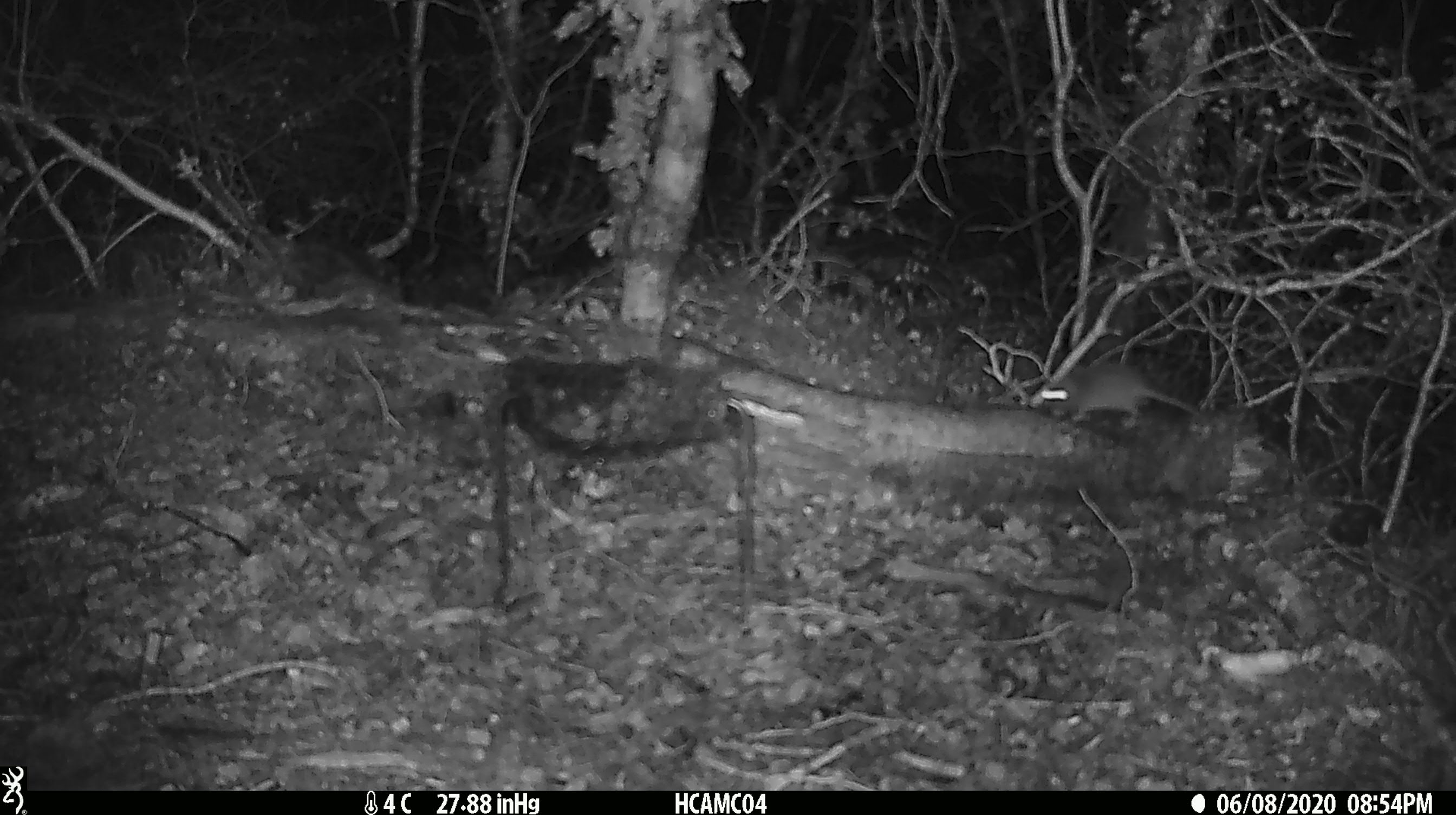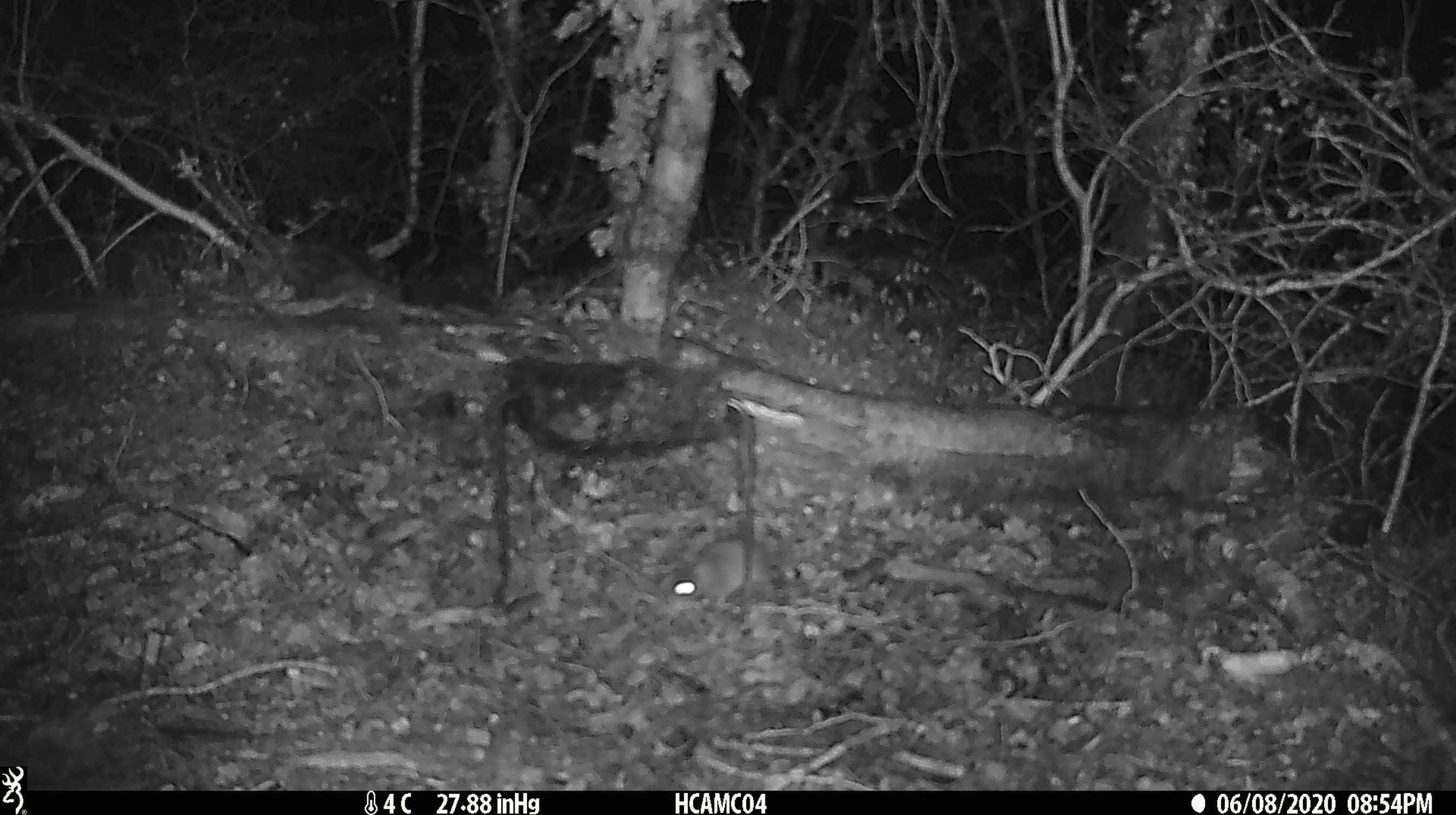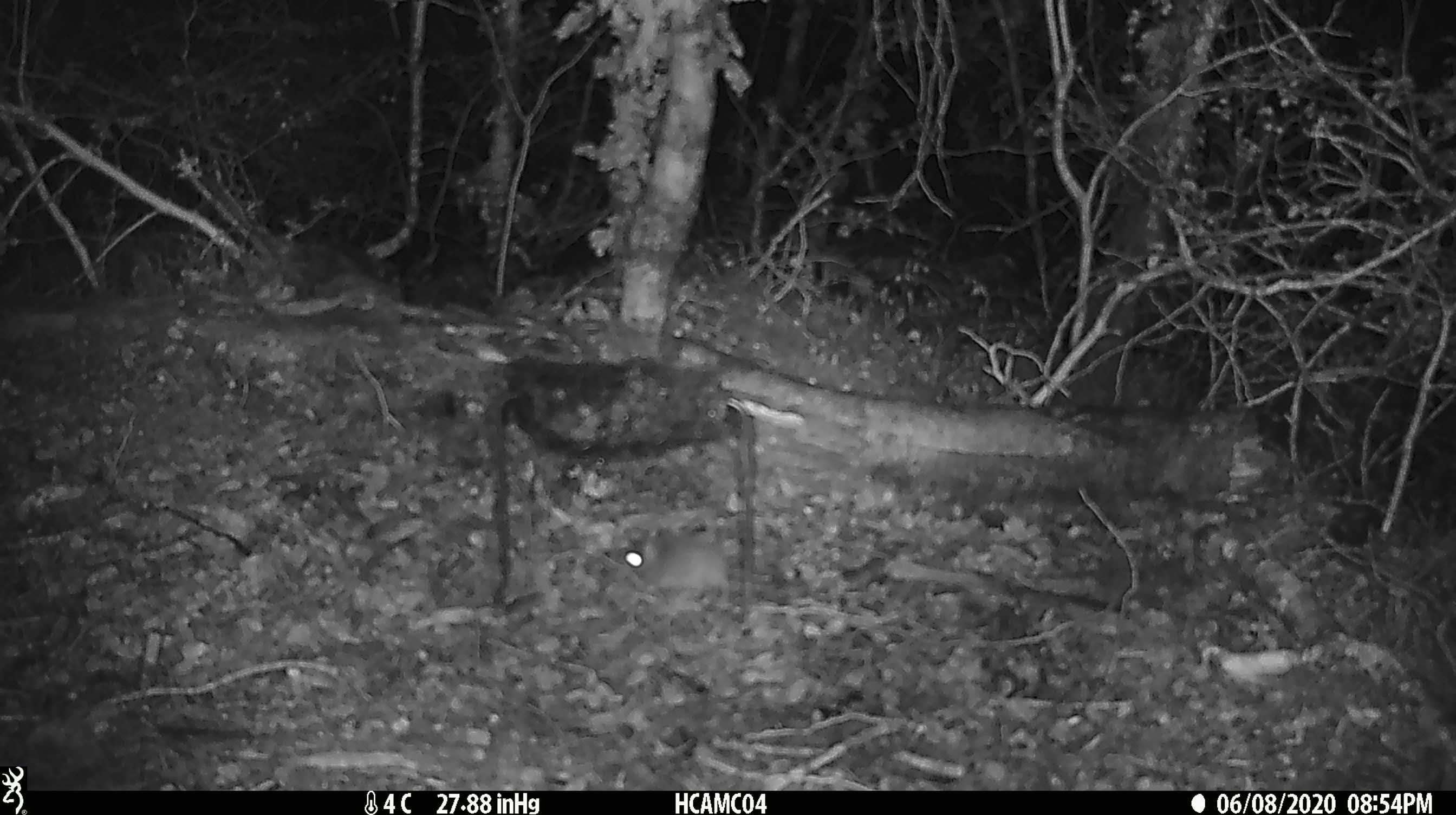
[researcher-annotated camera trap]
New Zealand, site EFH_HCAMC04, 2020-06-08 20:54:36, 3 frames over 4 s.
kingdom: Animalia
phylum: Chordata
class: Mammalia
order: Rodentia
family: Muridae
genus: Mus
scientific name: Mus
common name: mouse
Mouse (Mus).